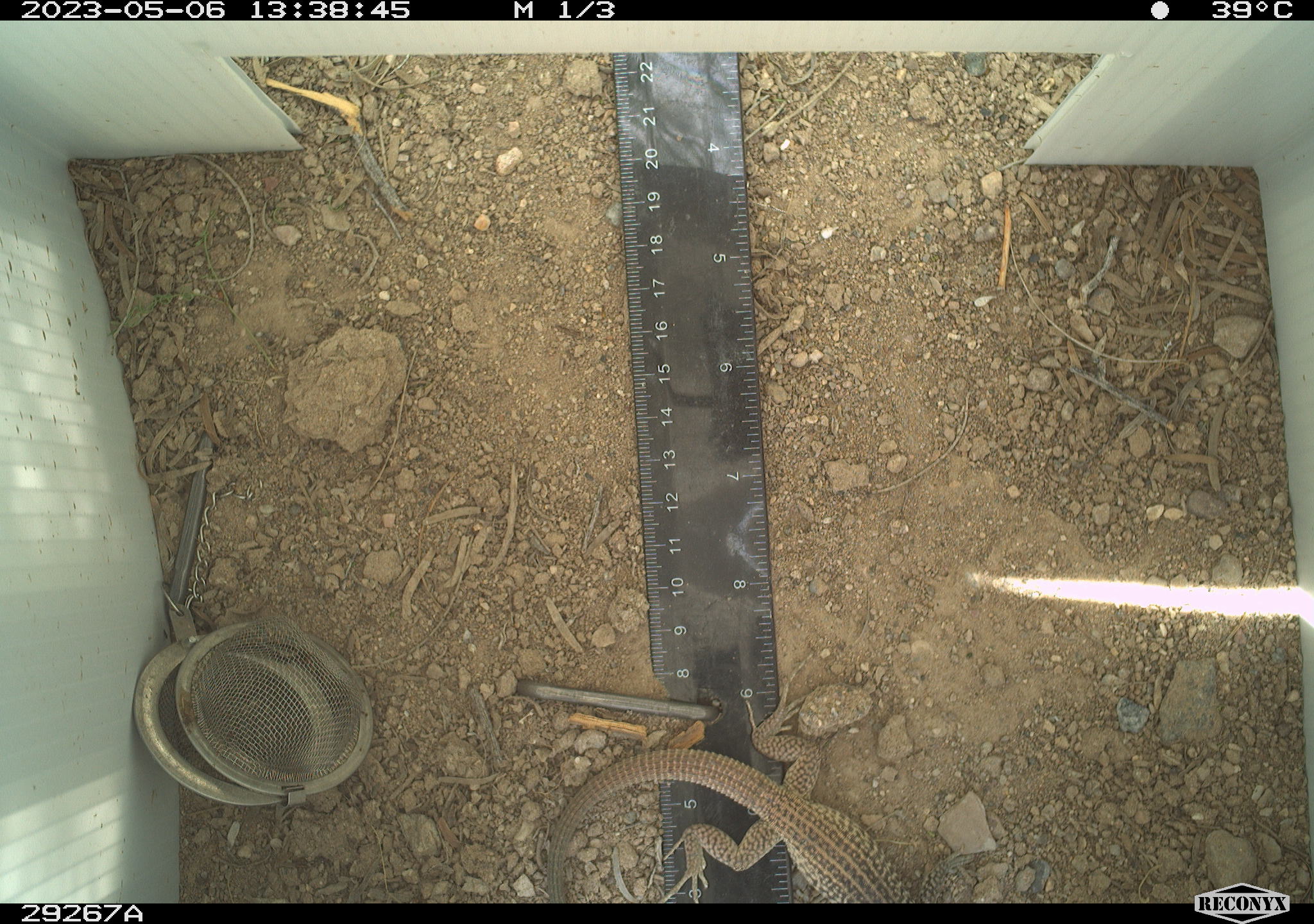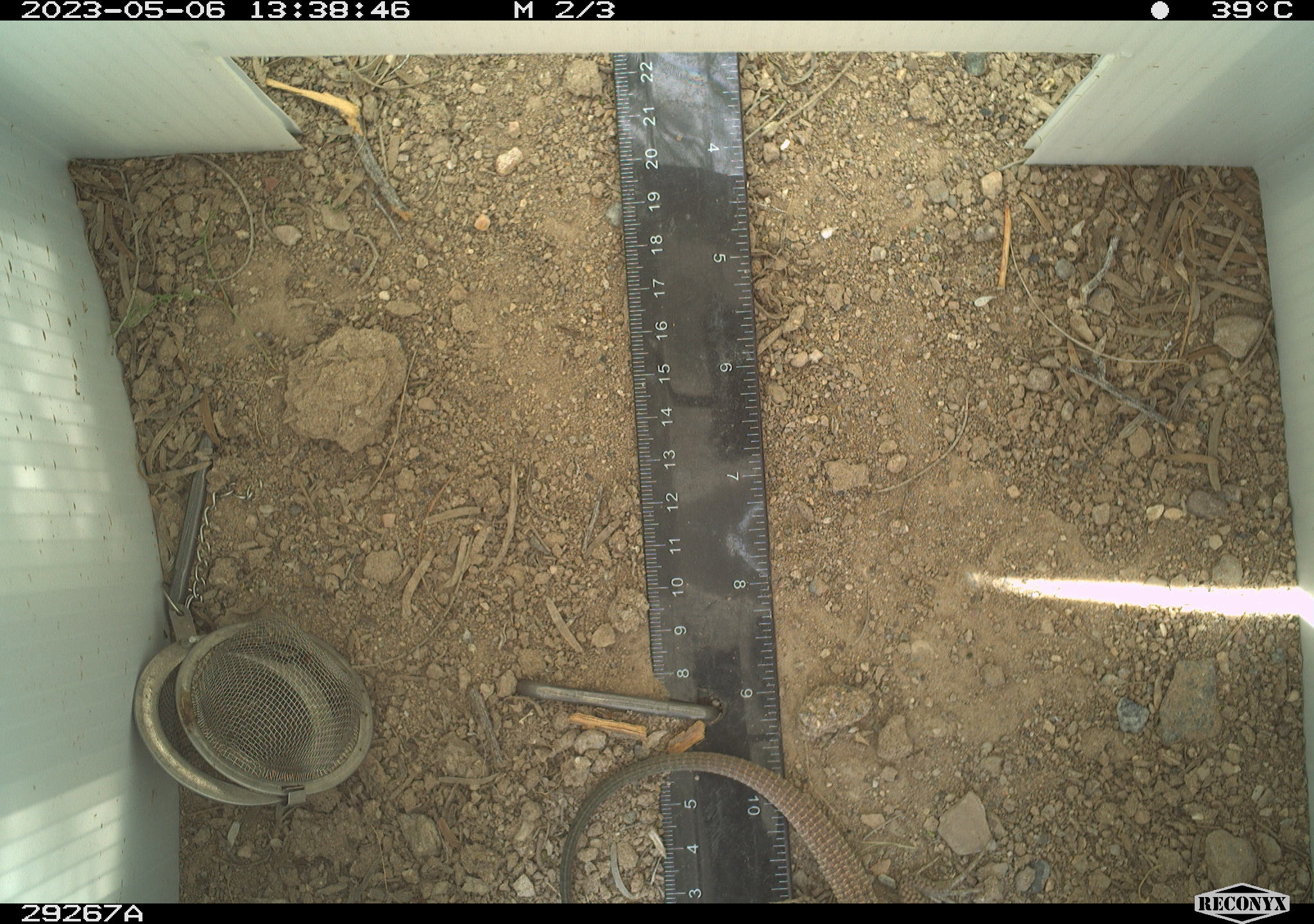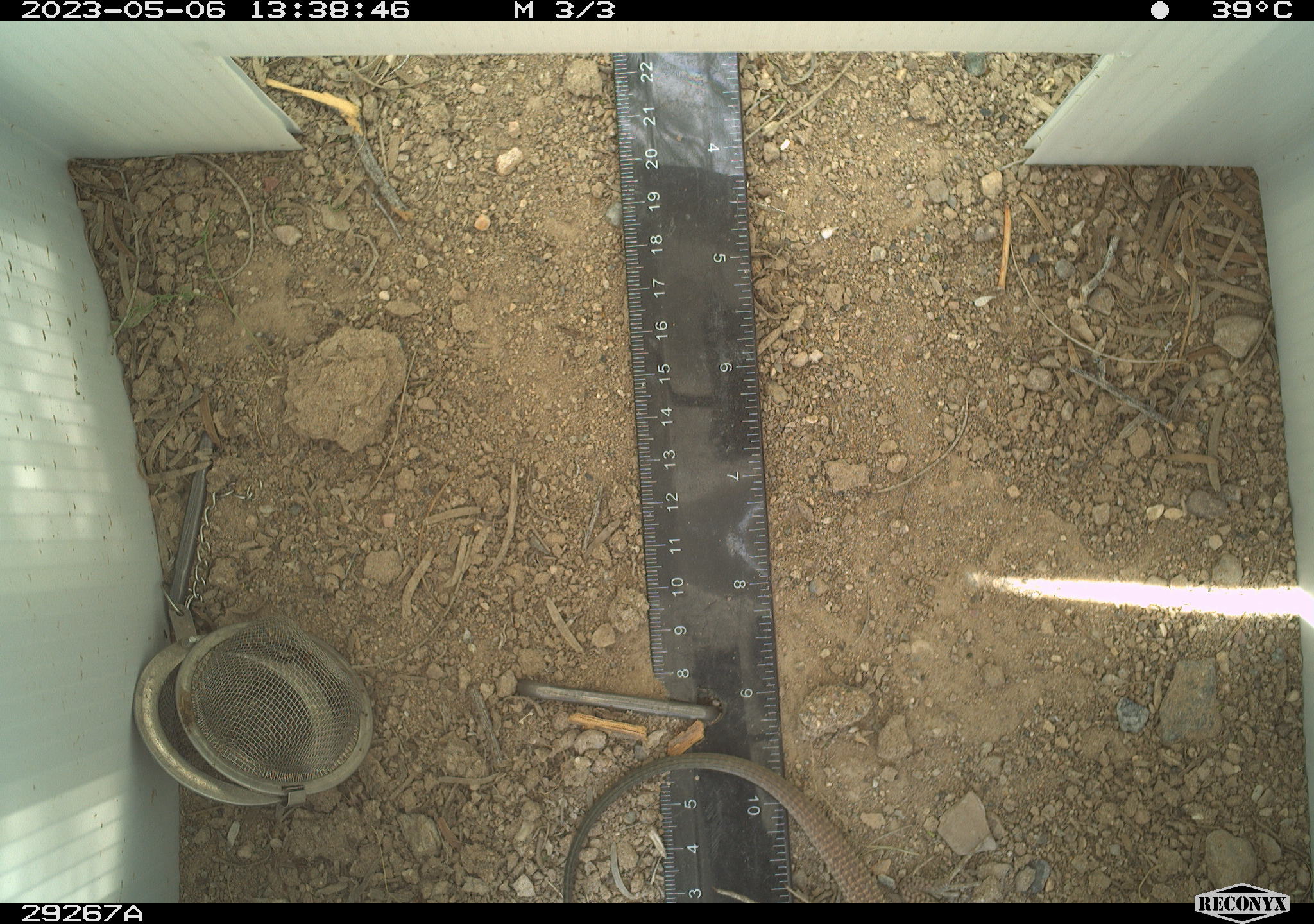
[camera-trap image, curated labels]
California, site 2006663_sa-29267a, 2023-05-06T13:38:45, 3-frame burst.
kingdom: Animalia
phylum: Chordata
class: Reptilia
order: Squamata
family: Teiidae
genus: Aspidoscelis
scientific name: Aspidoscelis tigris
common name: western whiptail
Western whiptail (Aspidoscelis tigris).